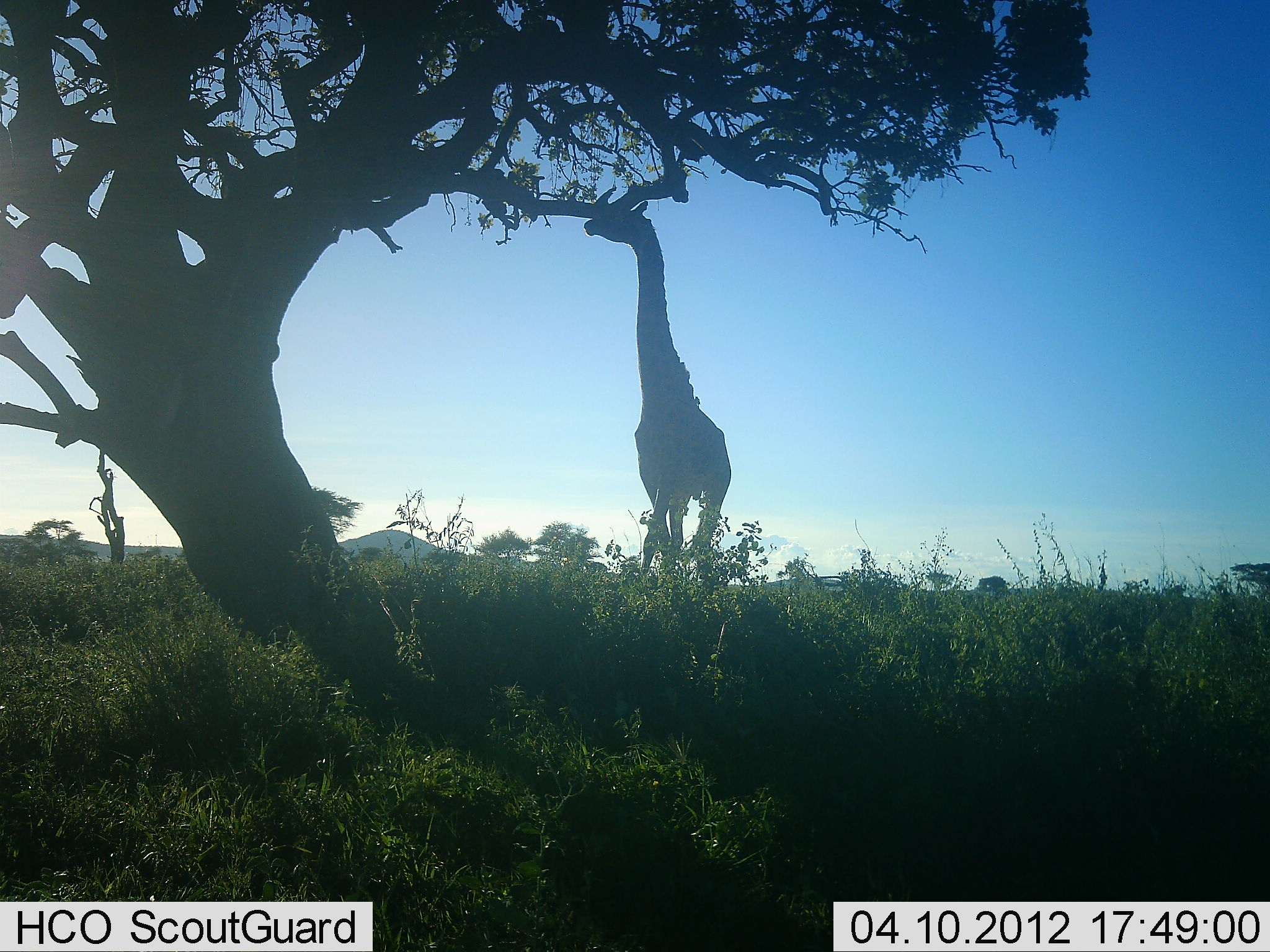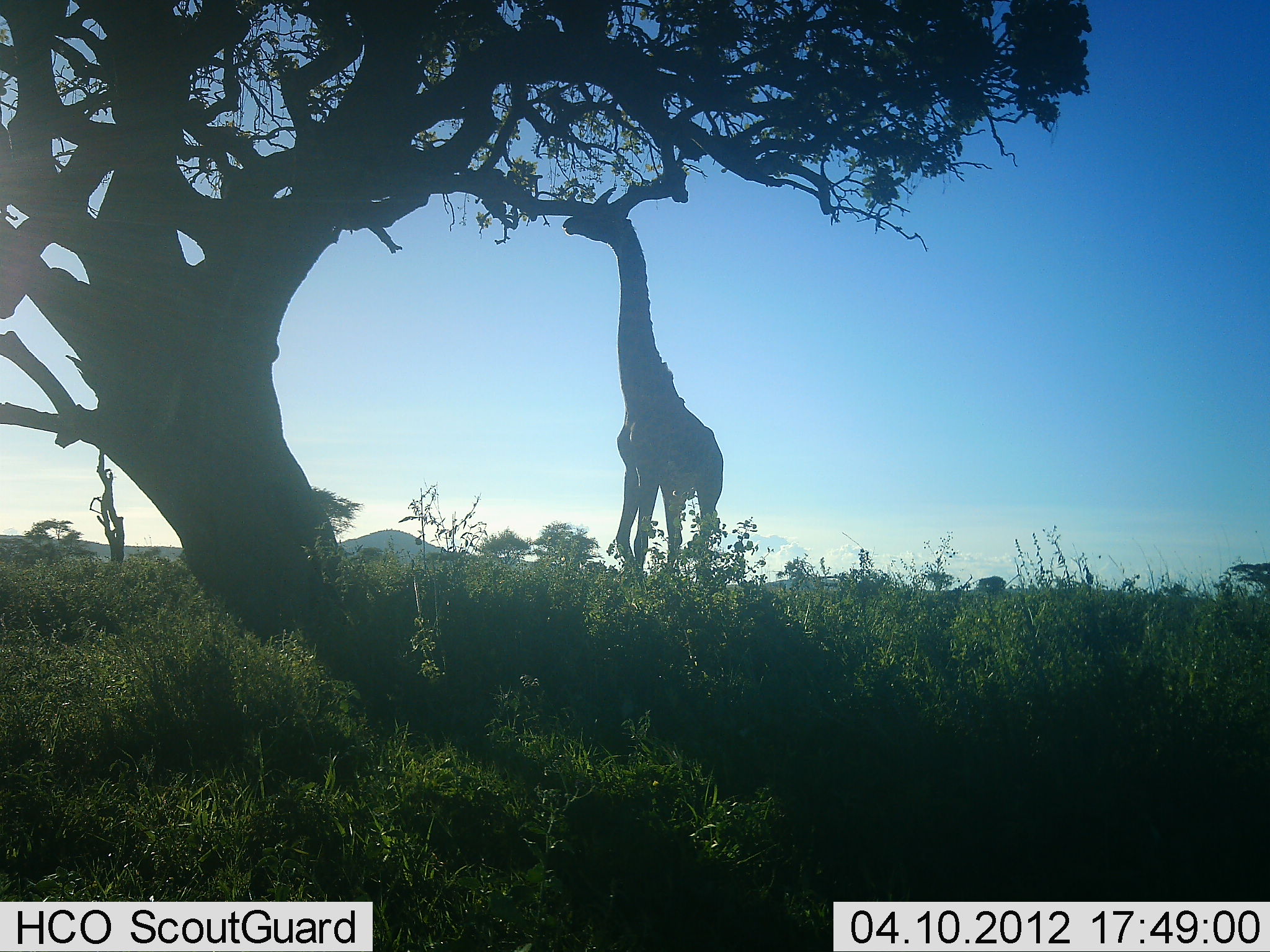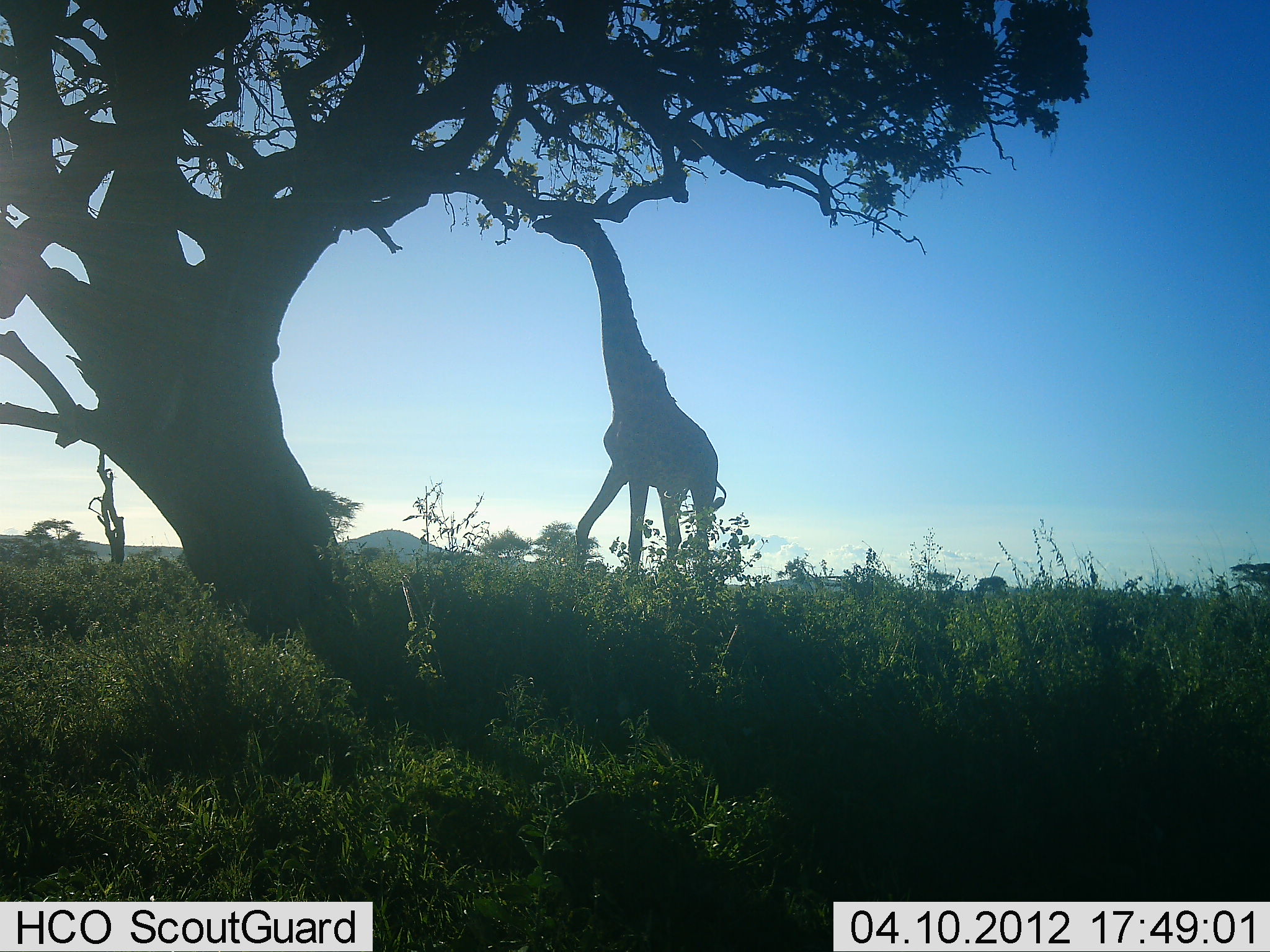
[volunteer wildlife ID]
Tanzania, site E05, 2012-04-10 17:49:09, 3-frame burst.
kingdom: Animalia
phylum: Chordata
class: Mammalia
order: Artiodactyla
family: Giraffidae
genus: Giraffa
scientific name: Giraffa camelopardalis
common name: giraffe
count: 1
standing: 44%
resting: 0%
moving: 38%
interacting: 0%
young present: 0%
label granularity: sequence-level